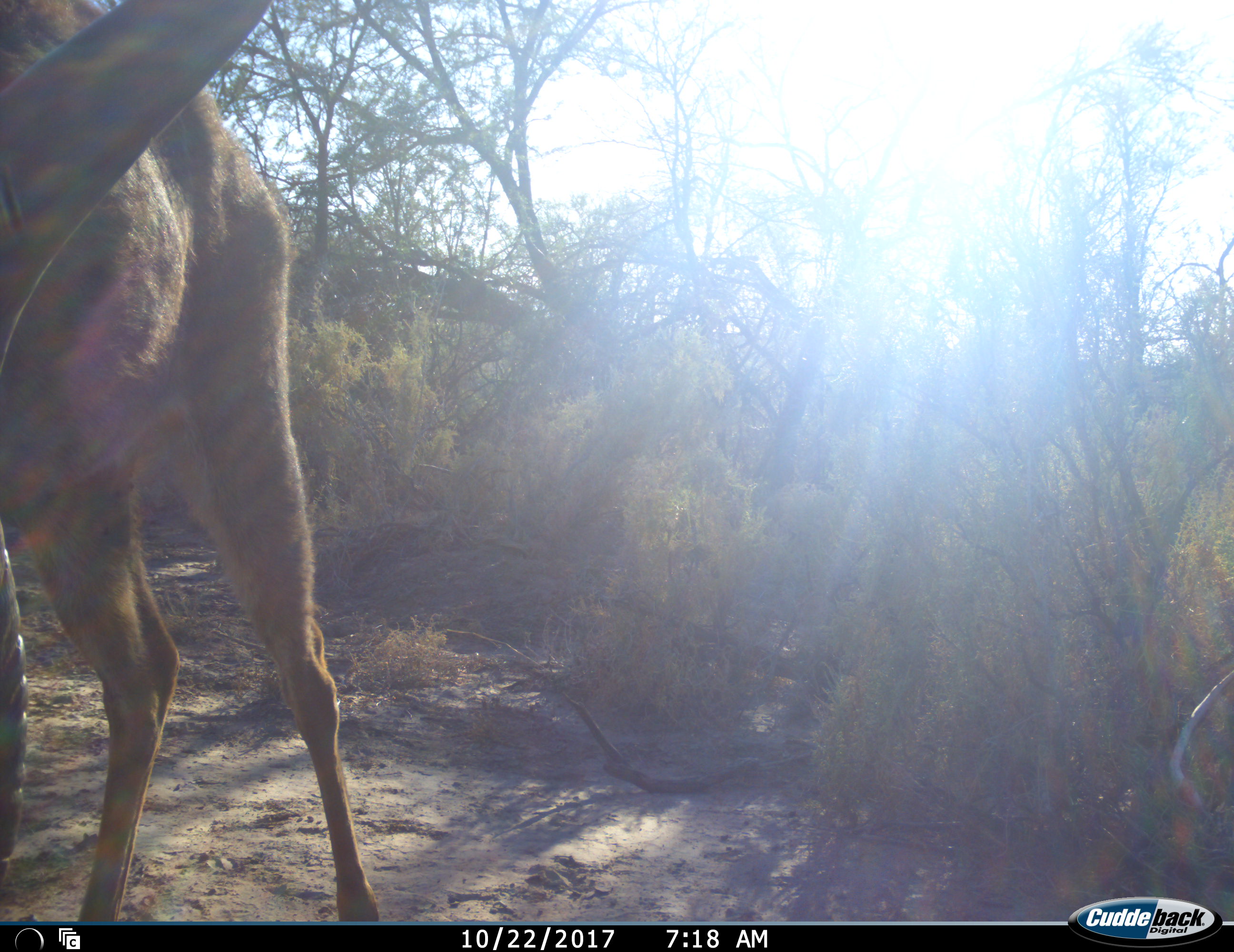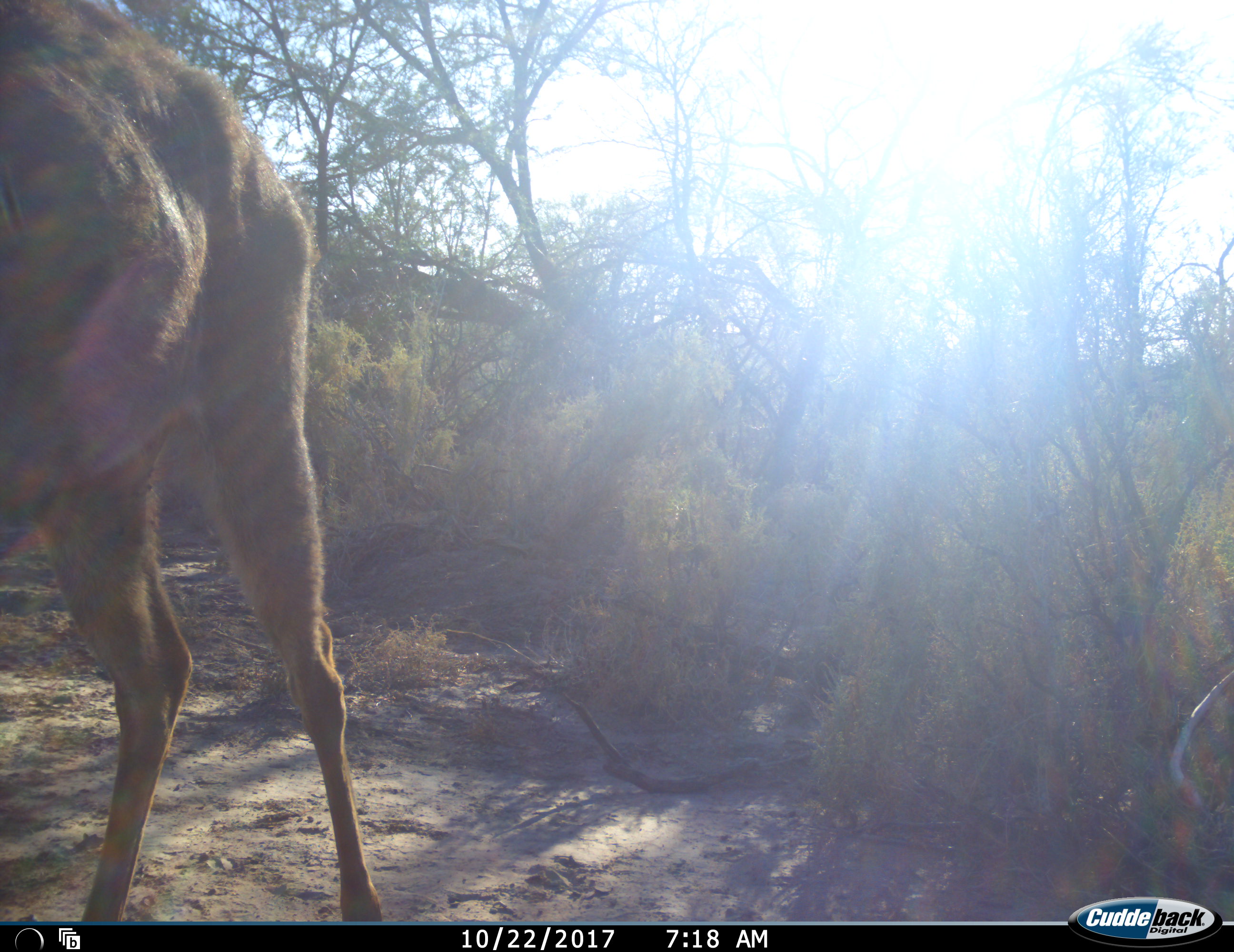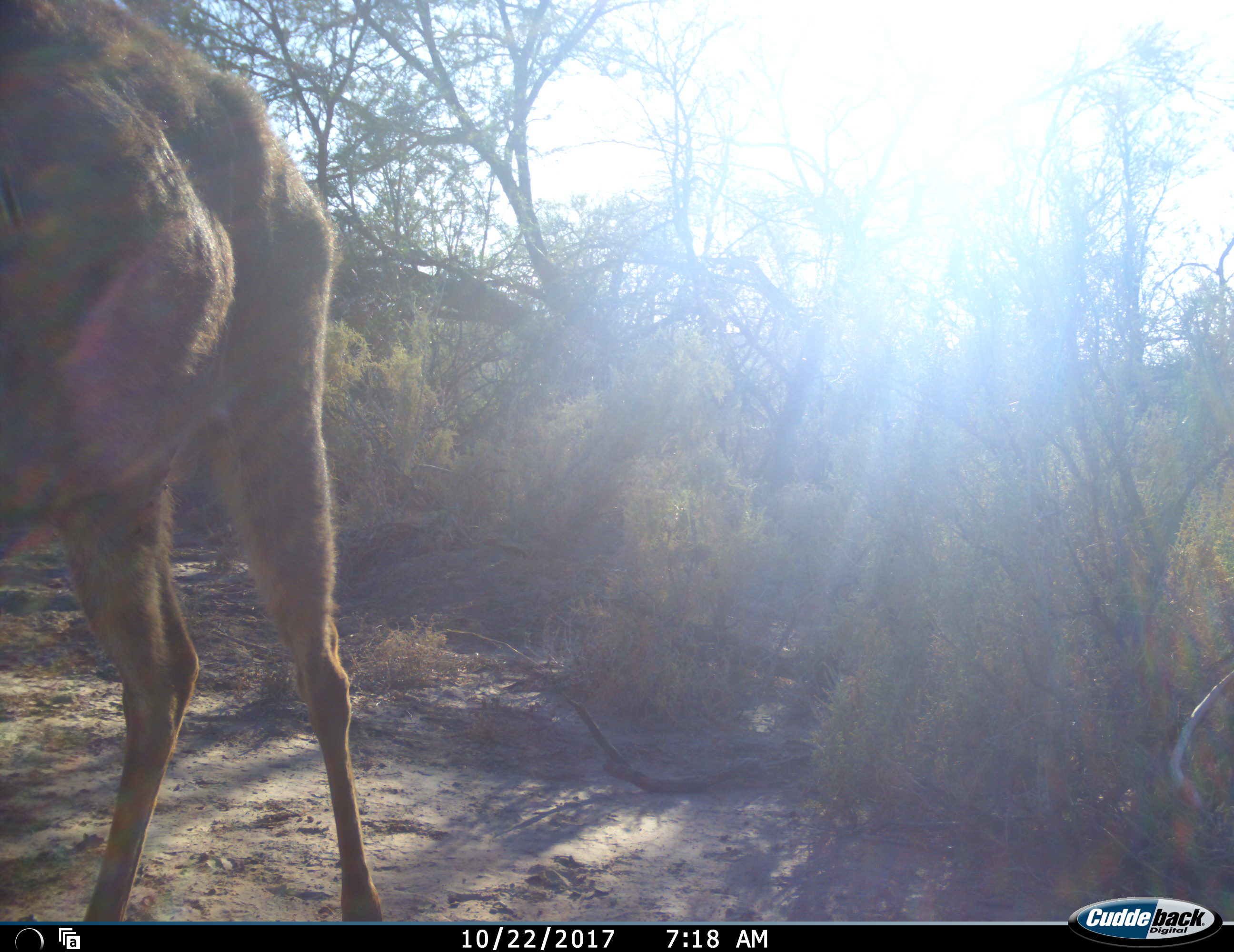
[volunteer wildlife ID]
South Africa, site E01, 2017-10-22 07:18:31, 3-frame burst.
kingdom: Animalia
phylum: Chordata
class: Mammalia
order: Artiodactyla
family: Bovidae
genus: Tragelaphus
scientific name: Tragelaphus strepsiceros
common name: greater kudu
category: kudu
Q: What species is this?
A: Kudu (greater kudu) (Tragelaphus strepsiceros).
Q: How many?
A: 1.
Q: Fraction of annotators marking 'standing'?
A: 80%.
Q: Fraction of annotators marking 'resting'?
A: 0%.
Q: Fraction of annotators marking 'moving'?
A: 0%.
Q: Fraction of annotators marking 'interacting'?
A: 0%.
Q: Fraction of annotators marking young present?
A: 0%.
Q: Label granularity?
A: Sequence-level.